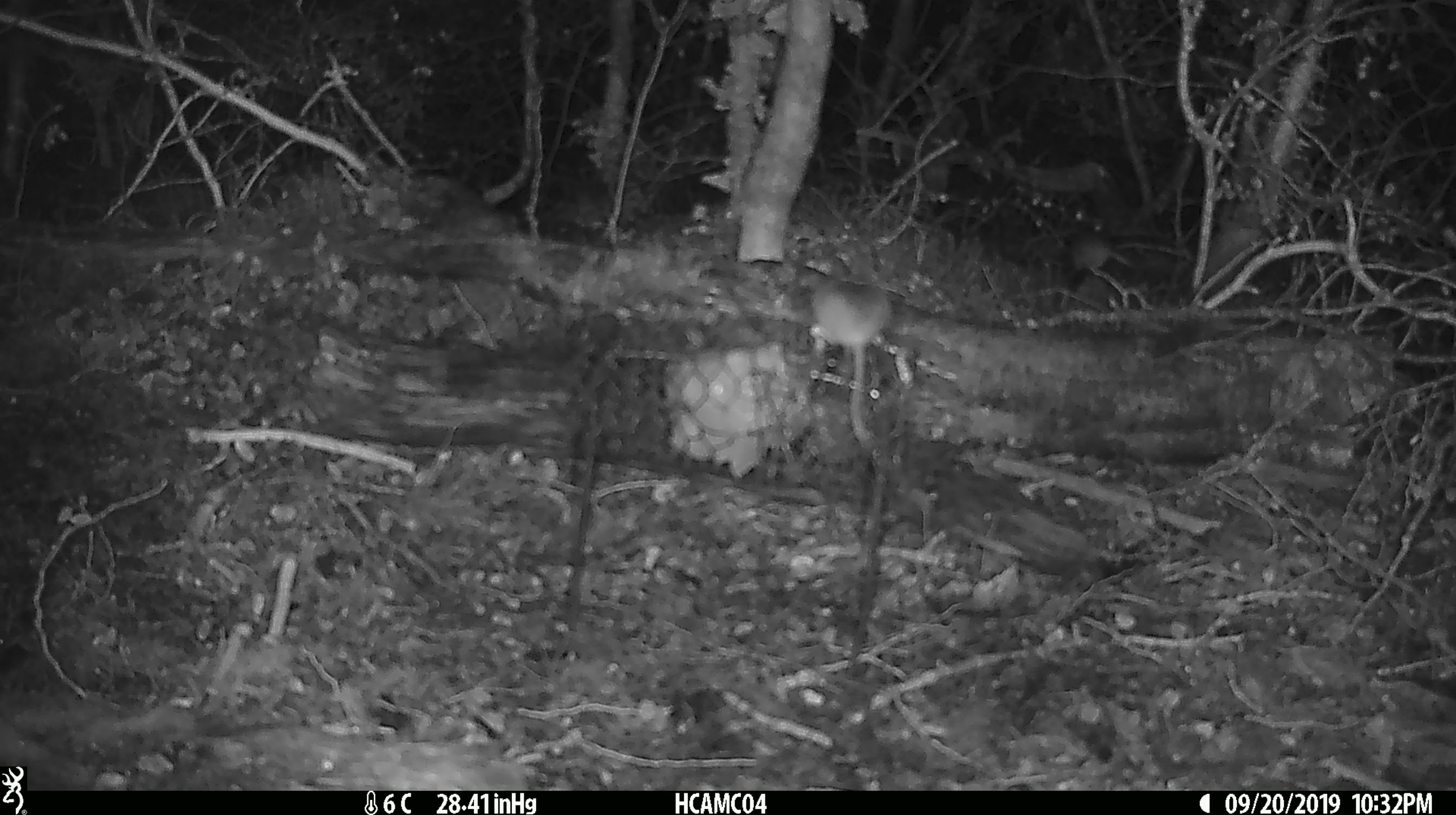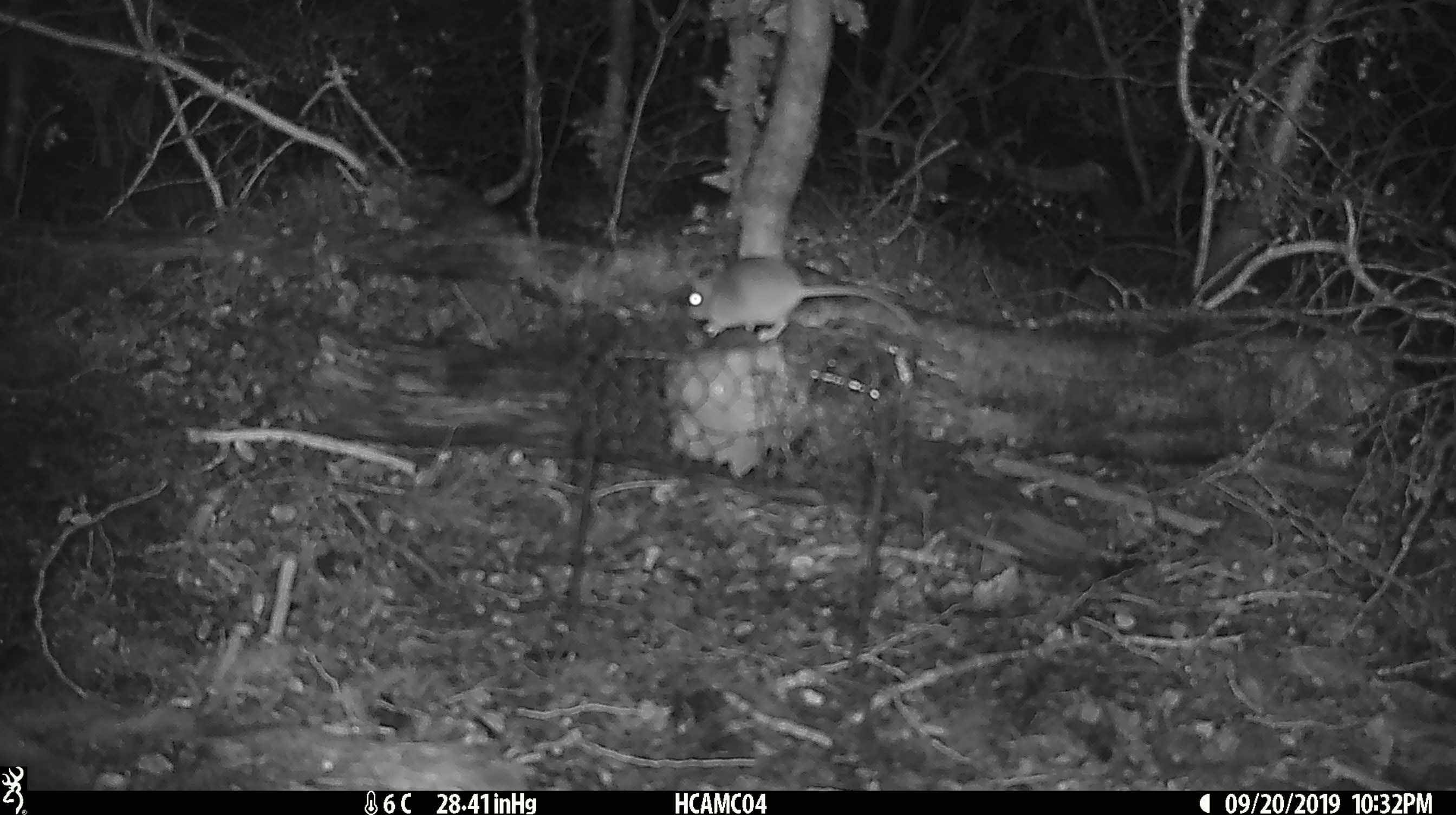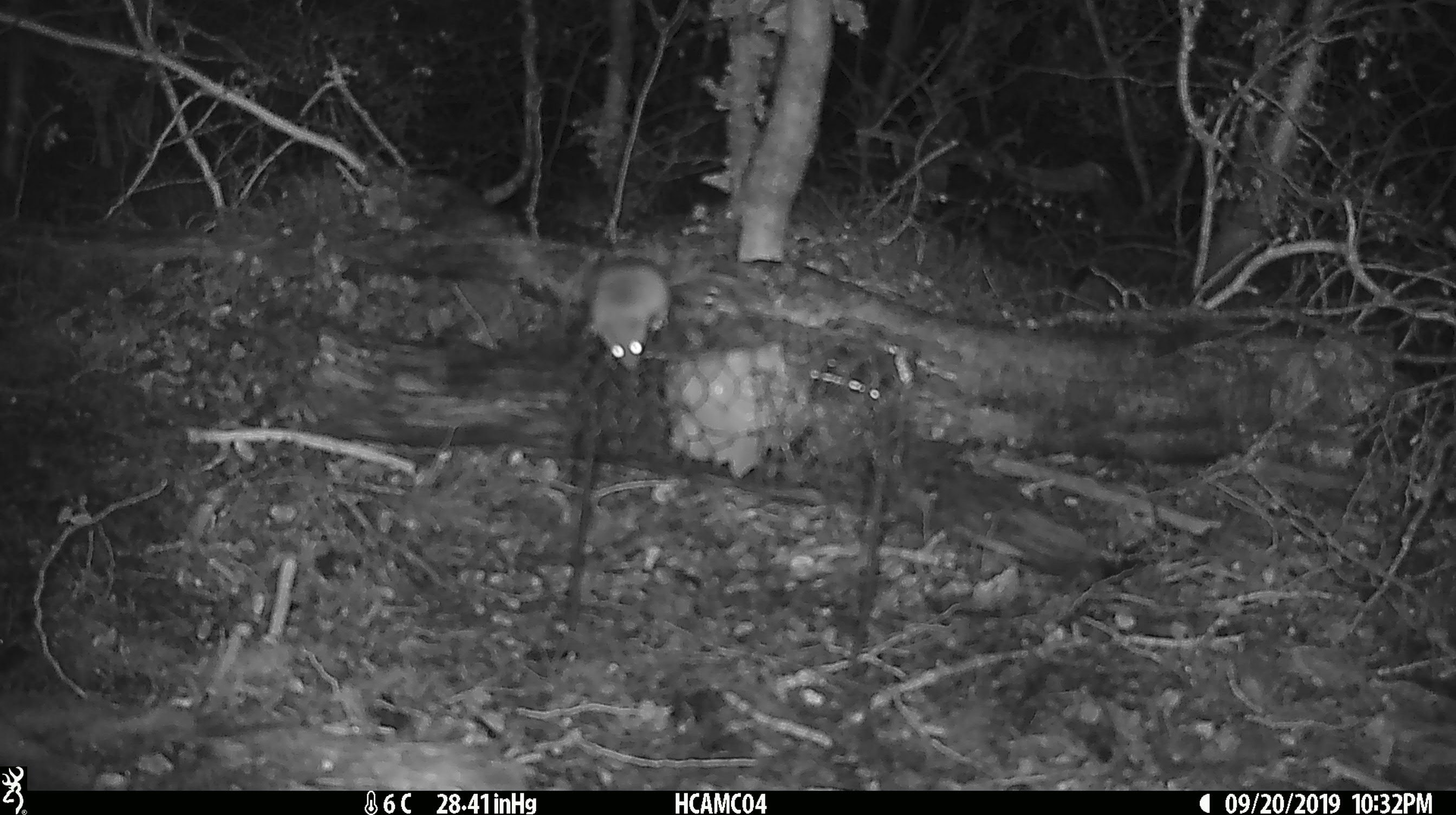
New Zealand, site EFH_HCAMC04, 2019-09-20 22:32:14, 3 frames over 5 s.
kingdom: Animalia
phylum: Chordata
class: Mammalia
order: Rodentia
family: Muridae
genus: Mus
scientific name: Mus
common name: mouse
Mouse (Mus).